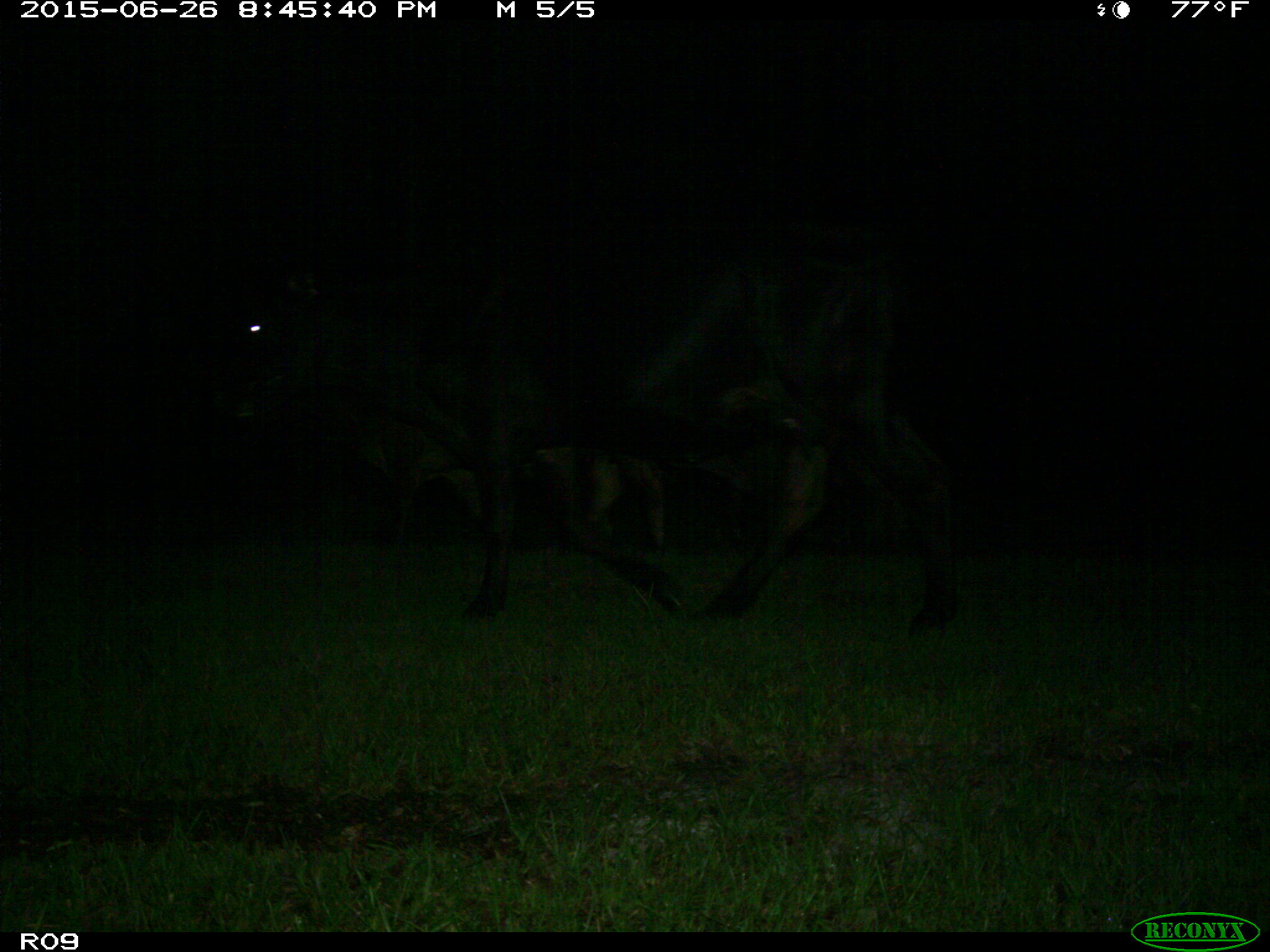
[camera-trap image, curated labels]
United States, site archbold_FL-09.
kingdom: Animalia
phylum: Chordata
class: Mammalia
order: Artiodactyla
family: Bovidae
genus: Bos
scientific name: Bos taurus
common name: domestic cow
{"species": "Bos taurus (domestic cow)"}